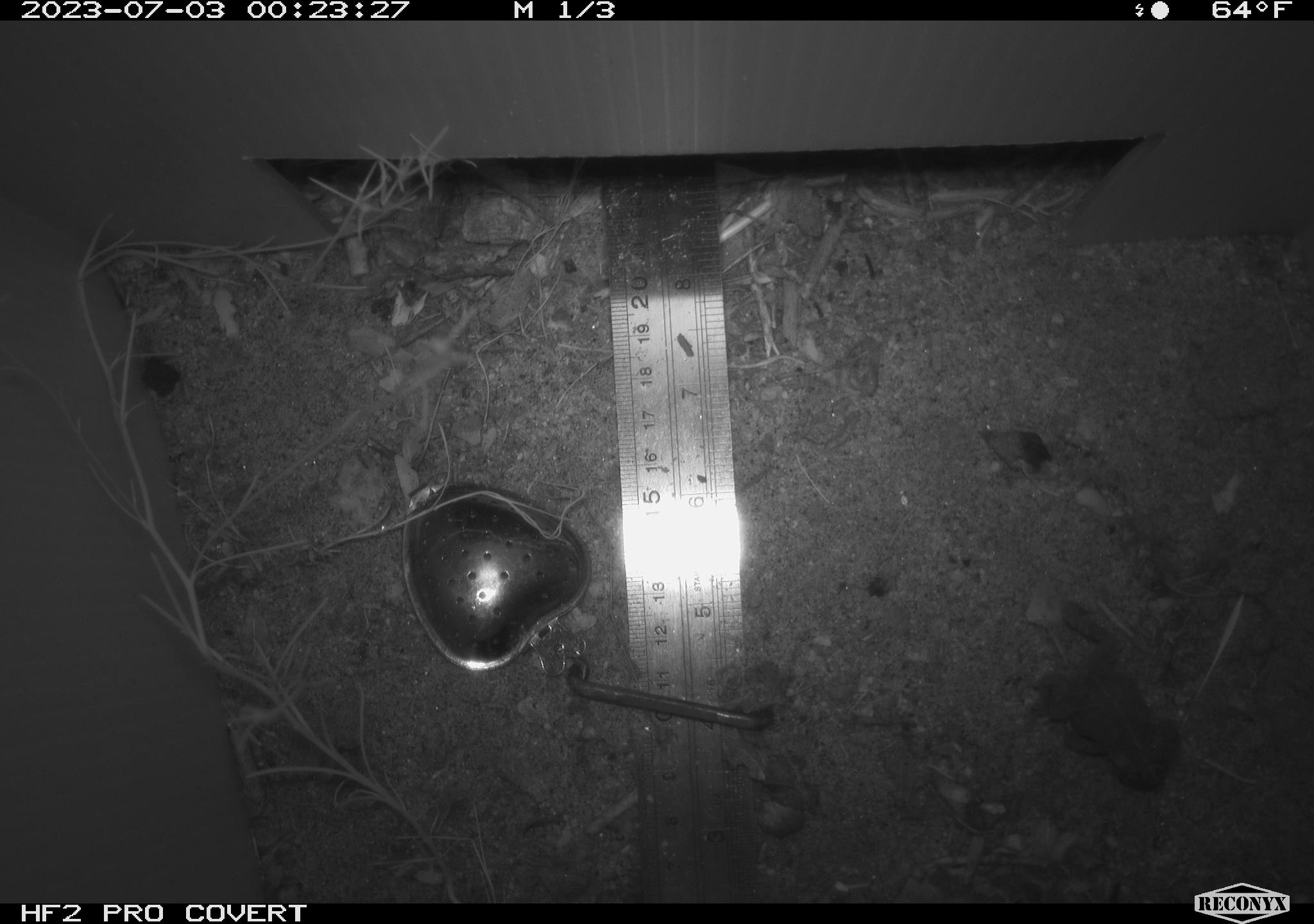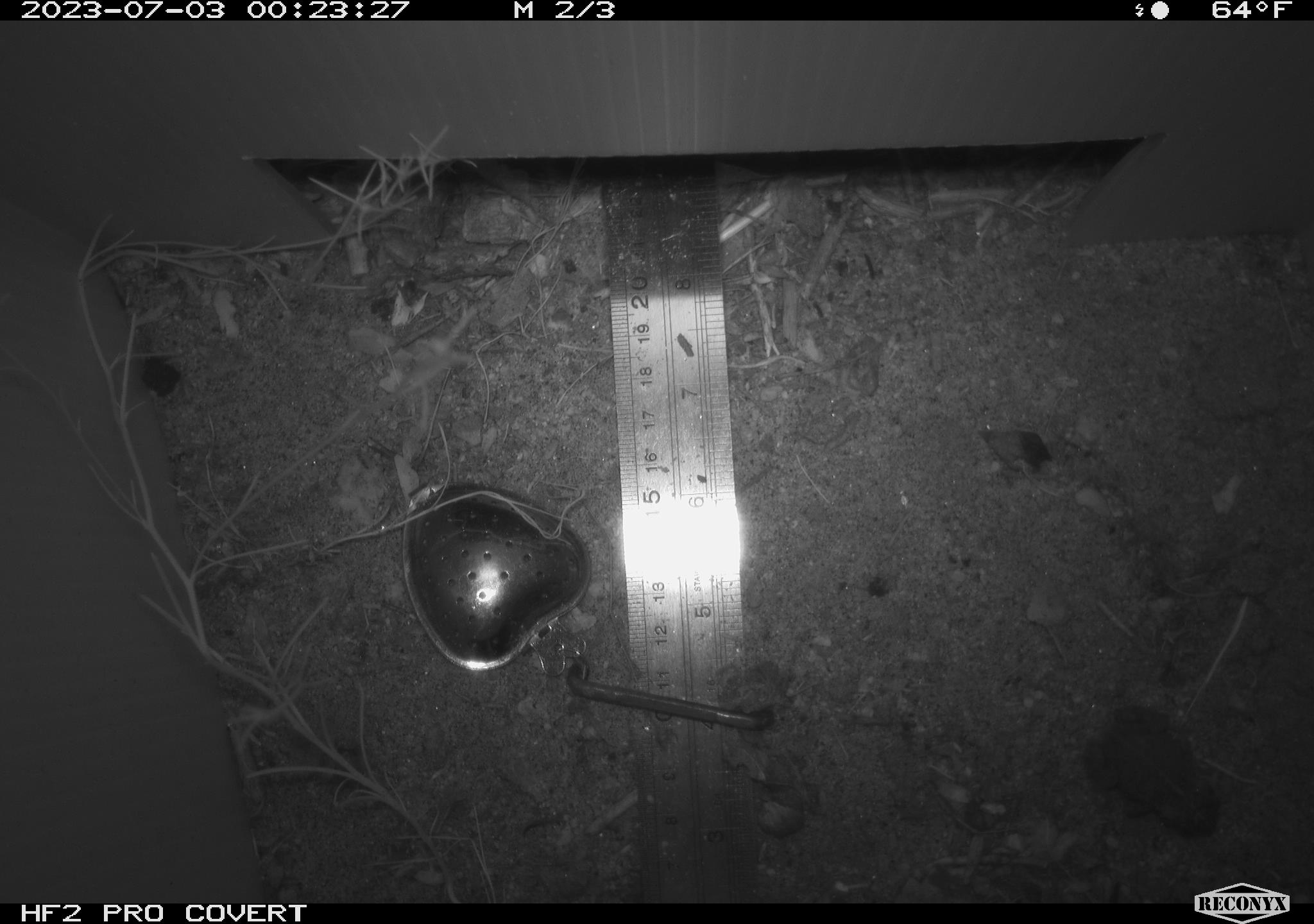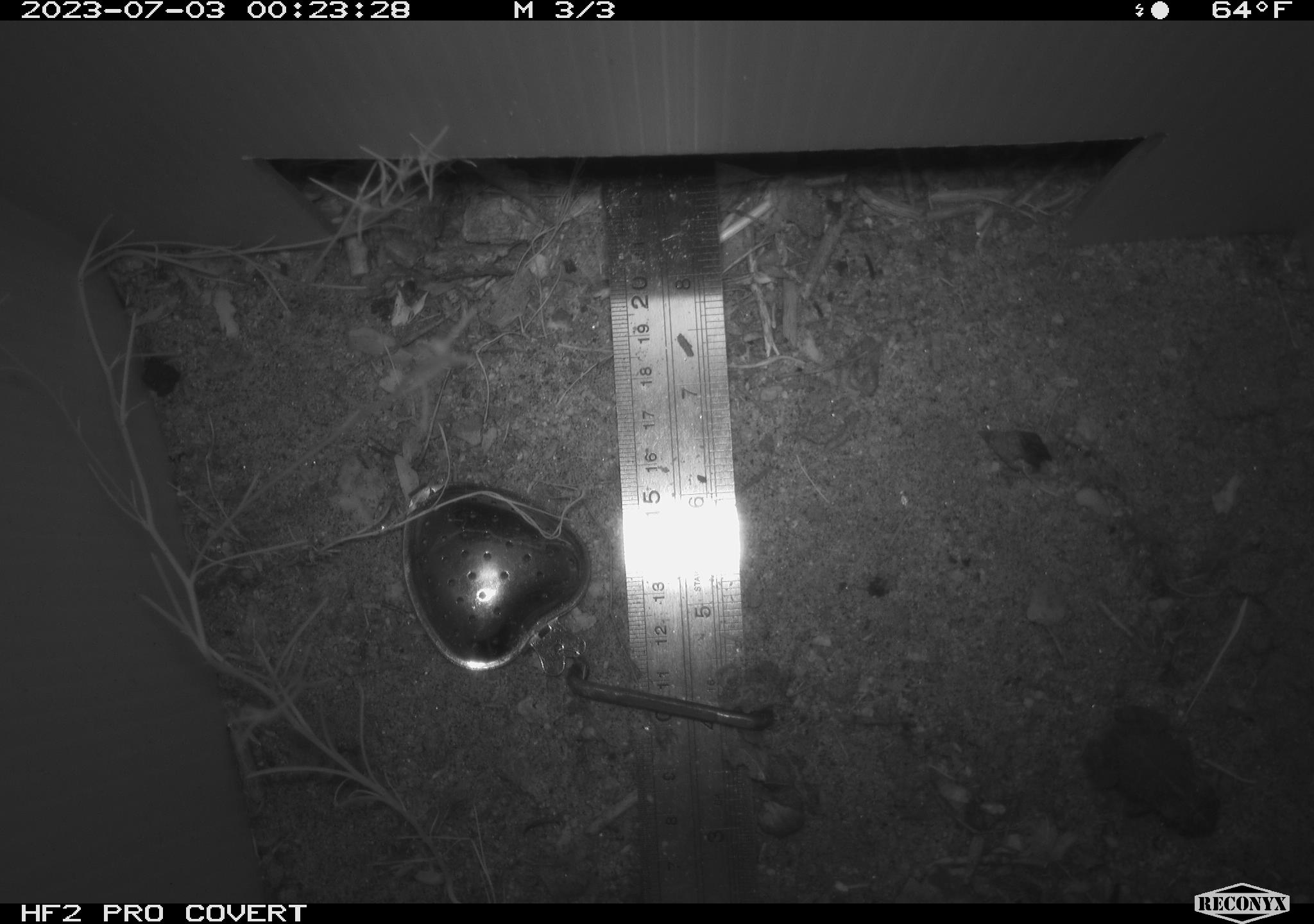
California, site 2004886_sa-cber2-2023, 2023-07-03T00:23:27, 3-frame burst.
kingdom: Animalia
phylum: Chordata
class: Amphibia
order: Anura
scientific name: Anura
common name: frogs